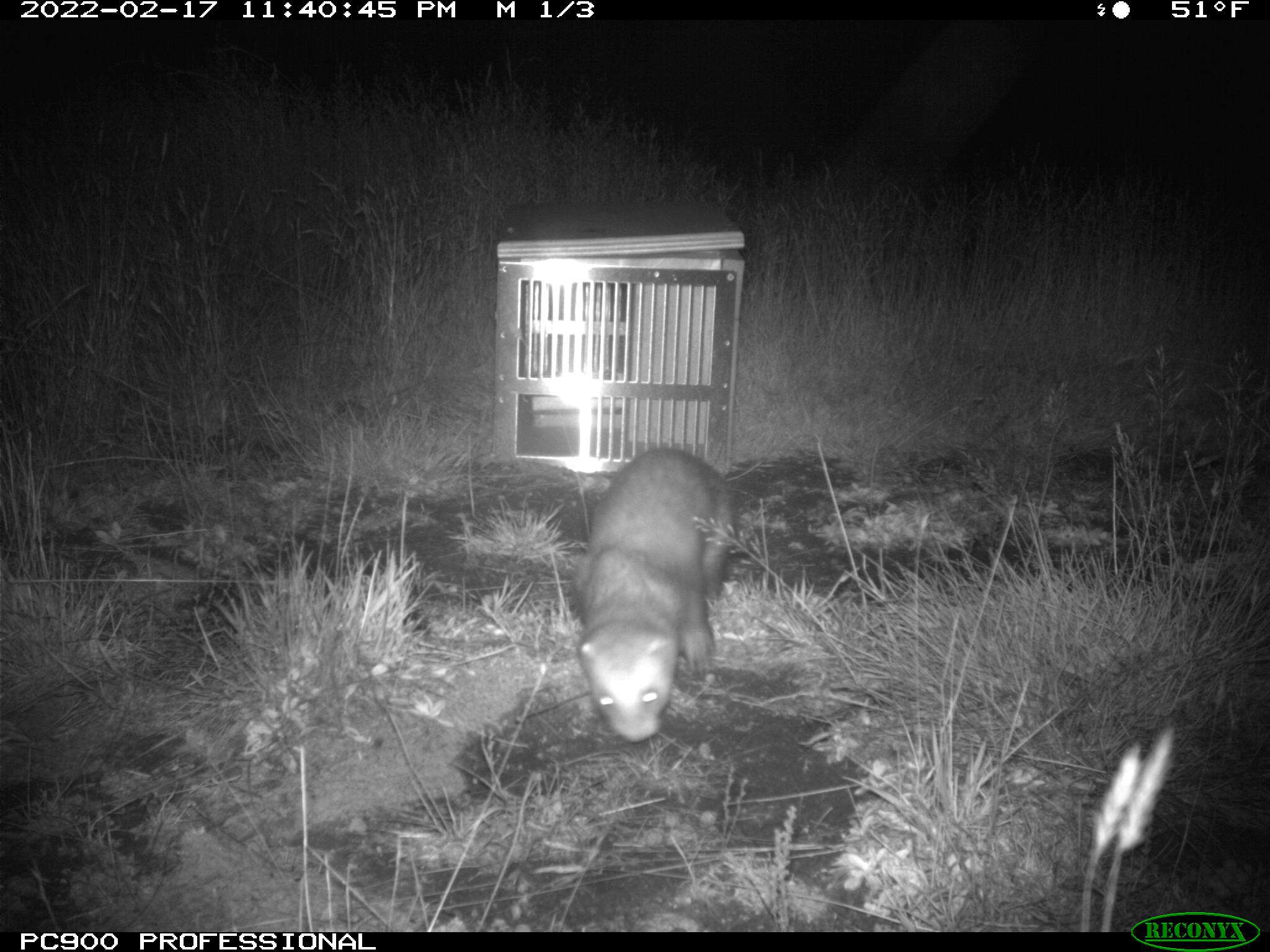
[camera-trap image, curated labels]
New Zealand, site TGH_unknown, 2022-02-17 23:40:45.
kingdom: Animalia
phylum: Chordata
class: Mammalia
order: Carnivora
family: Mustelidae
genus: Mustela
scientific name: Mustela furo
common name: ferret